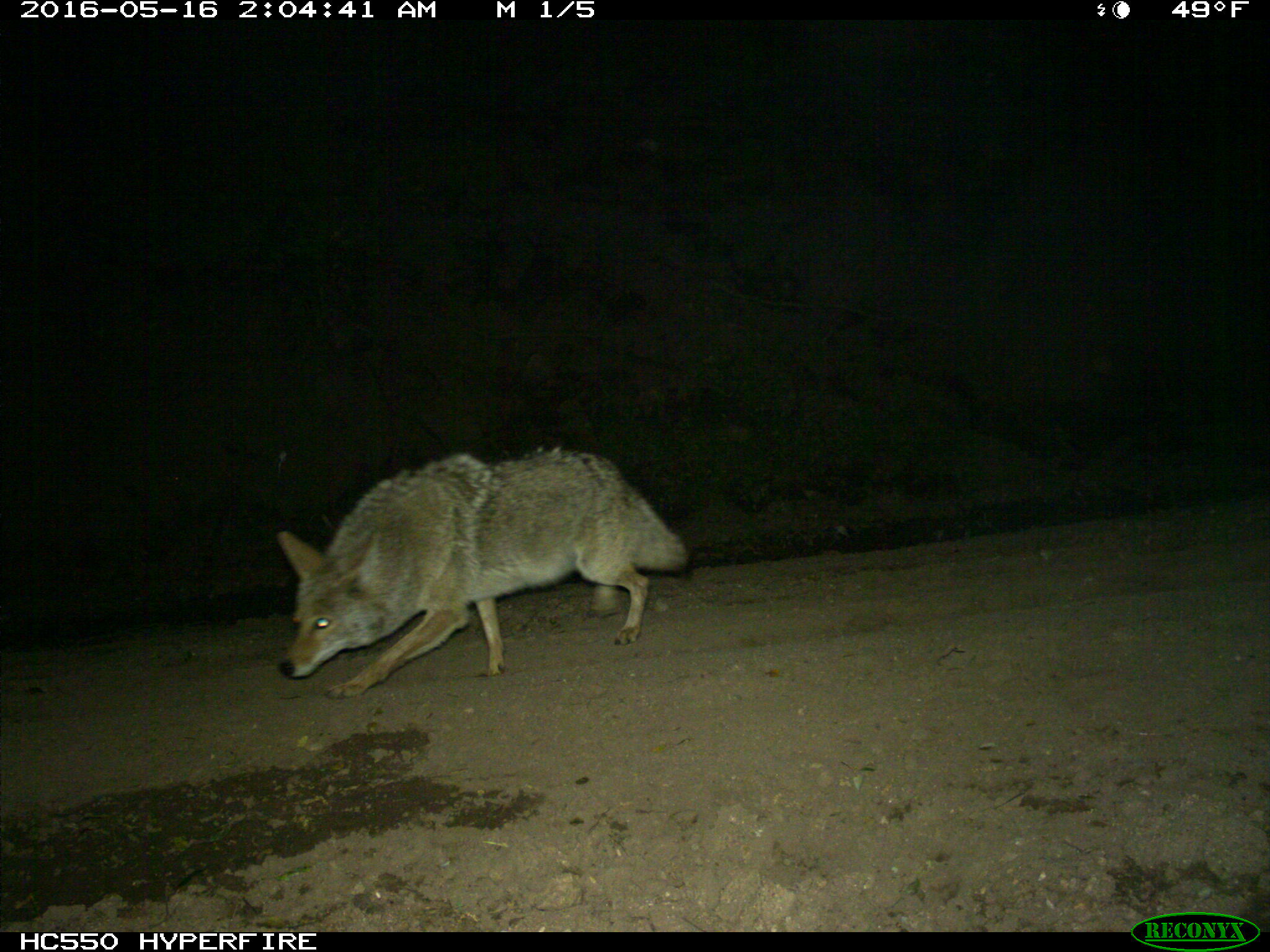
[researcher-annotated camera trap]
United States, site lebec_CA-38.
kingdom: Animalia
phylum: Chordata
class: Mammalia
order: Carnivora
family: Canidae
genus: Canis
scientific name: Canis latrans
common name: coyote